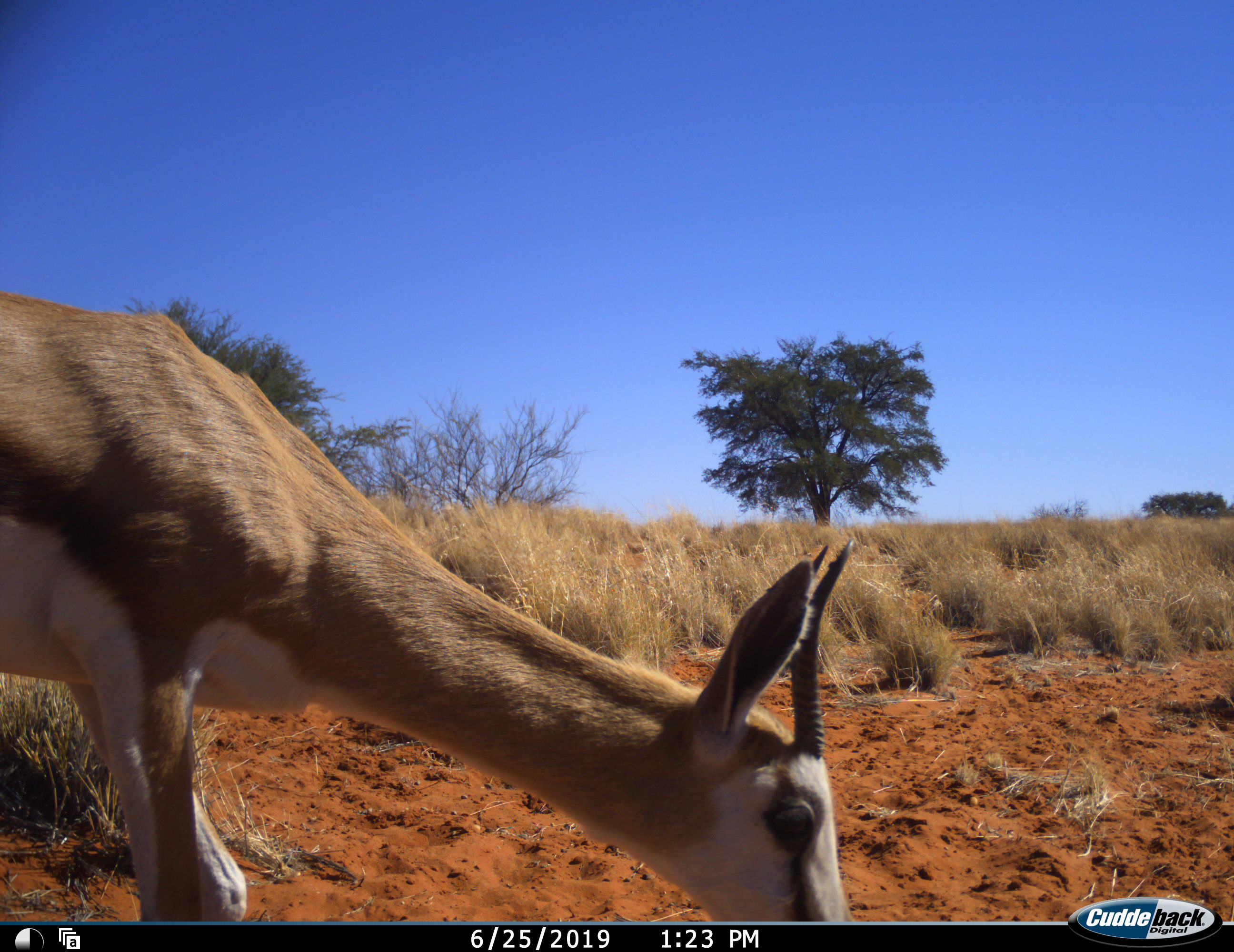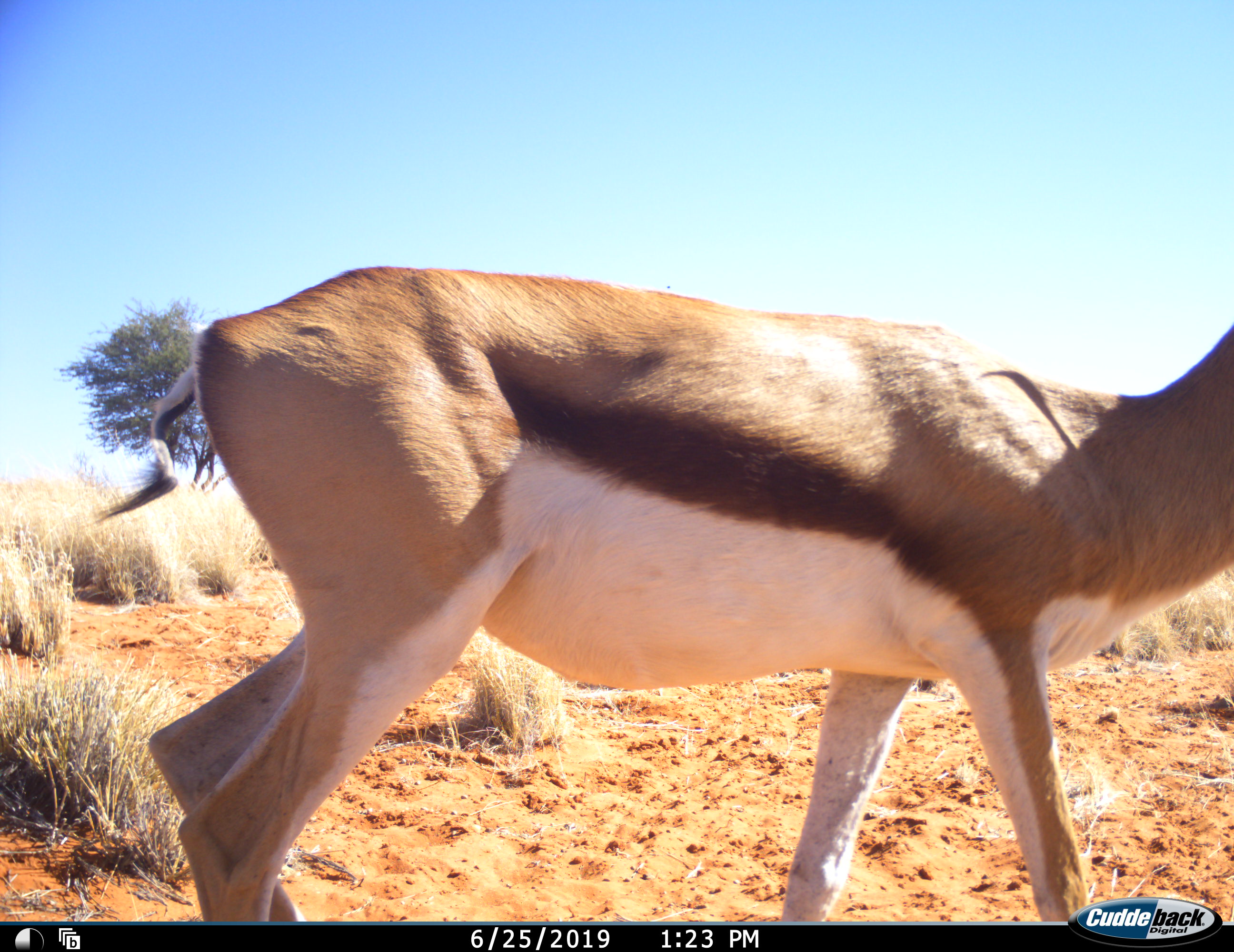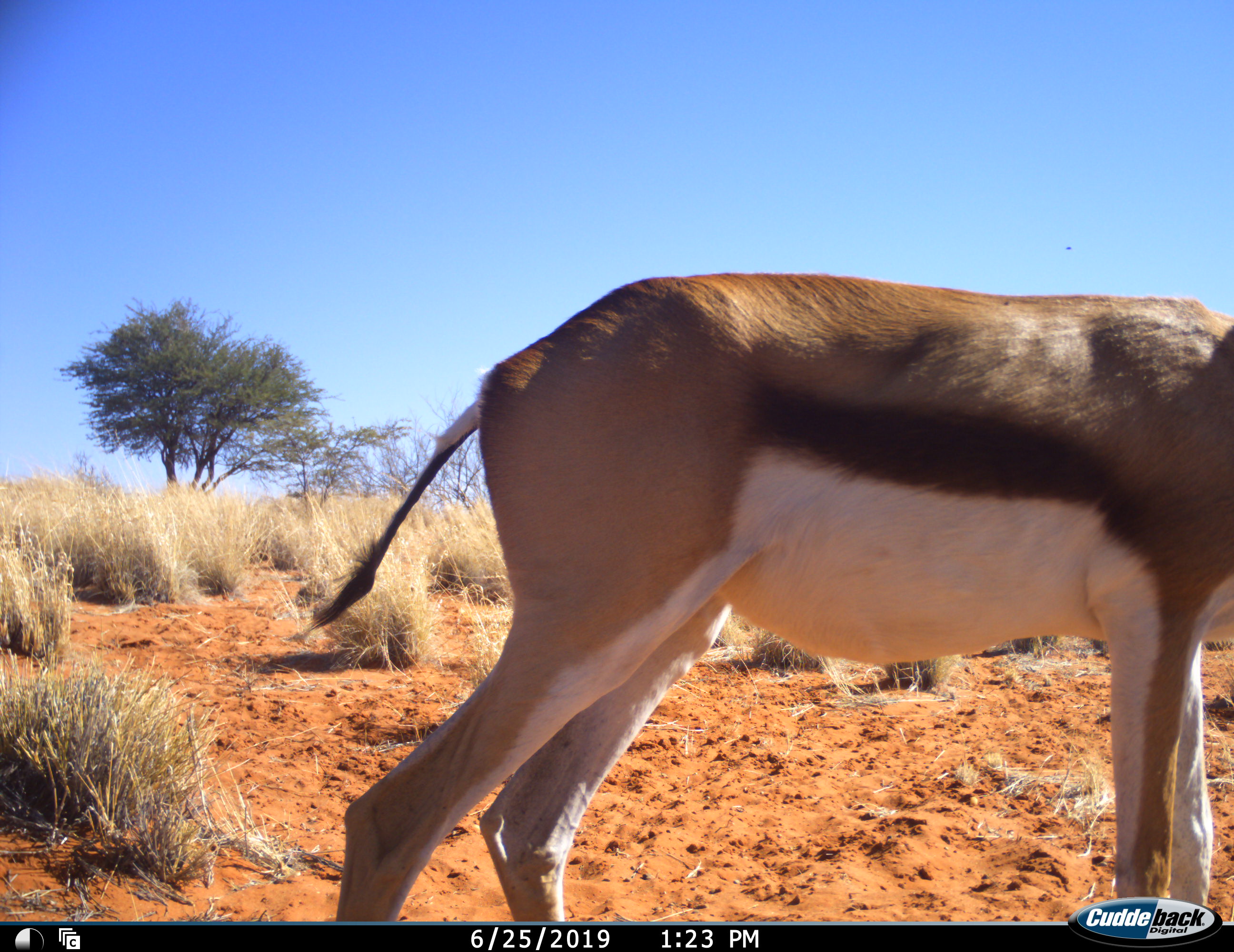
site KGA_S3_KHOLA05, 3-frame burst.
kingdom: Animalia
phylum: Chordata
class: Mammalia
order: Artiodactyla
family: Bovidae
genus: Antidorcas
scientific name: Antidorcas marsupialis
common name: springbok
Springbok (Antidorcas marsupialis), count 1. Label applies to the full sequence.